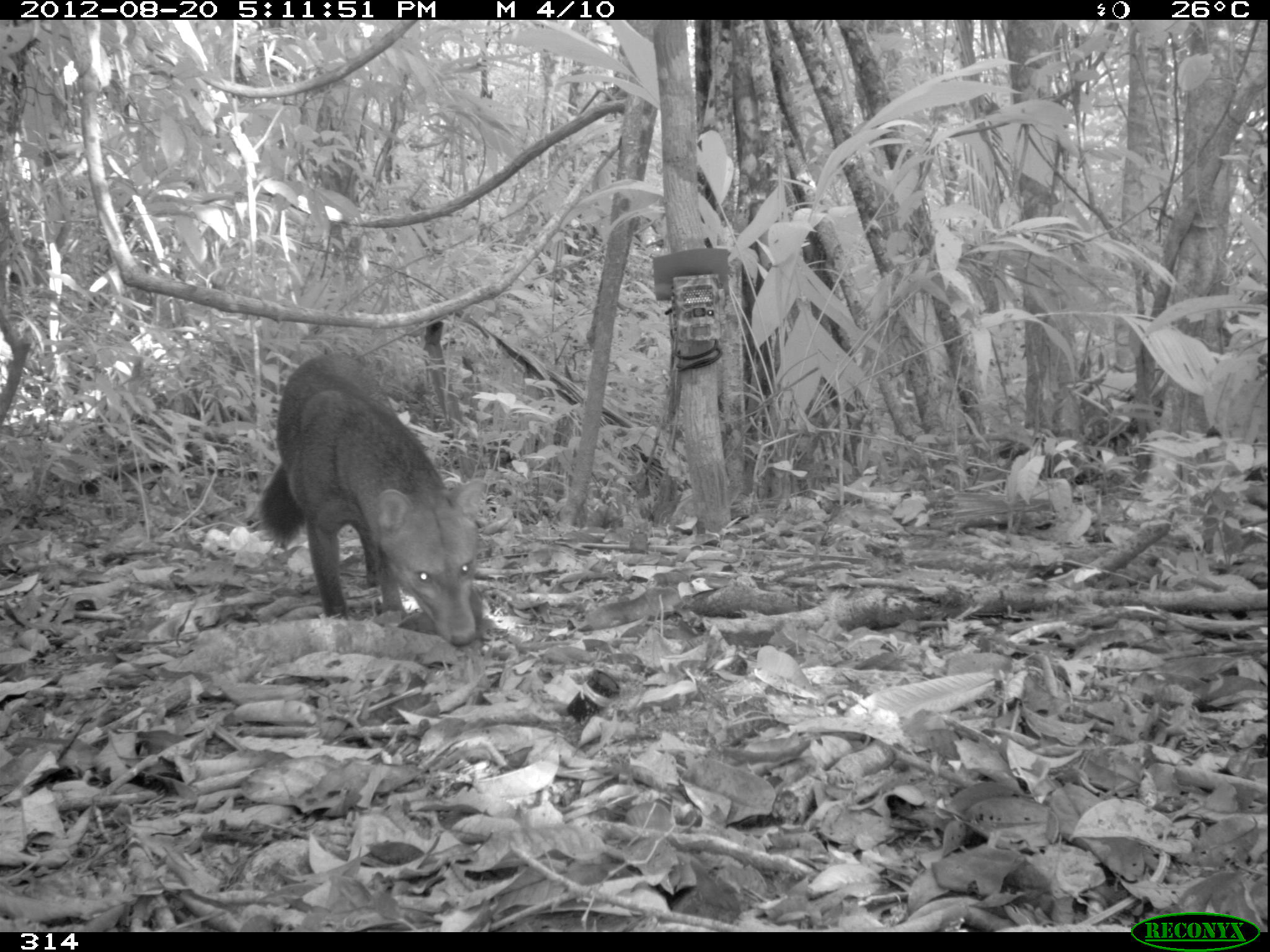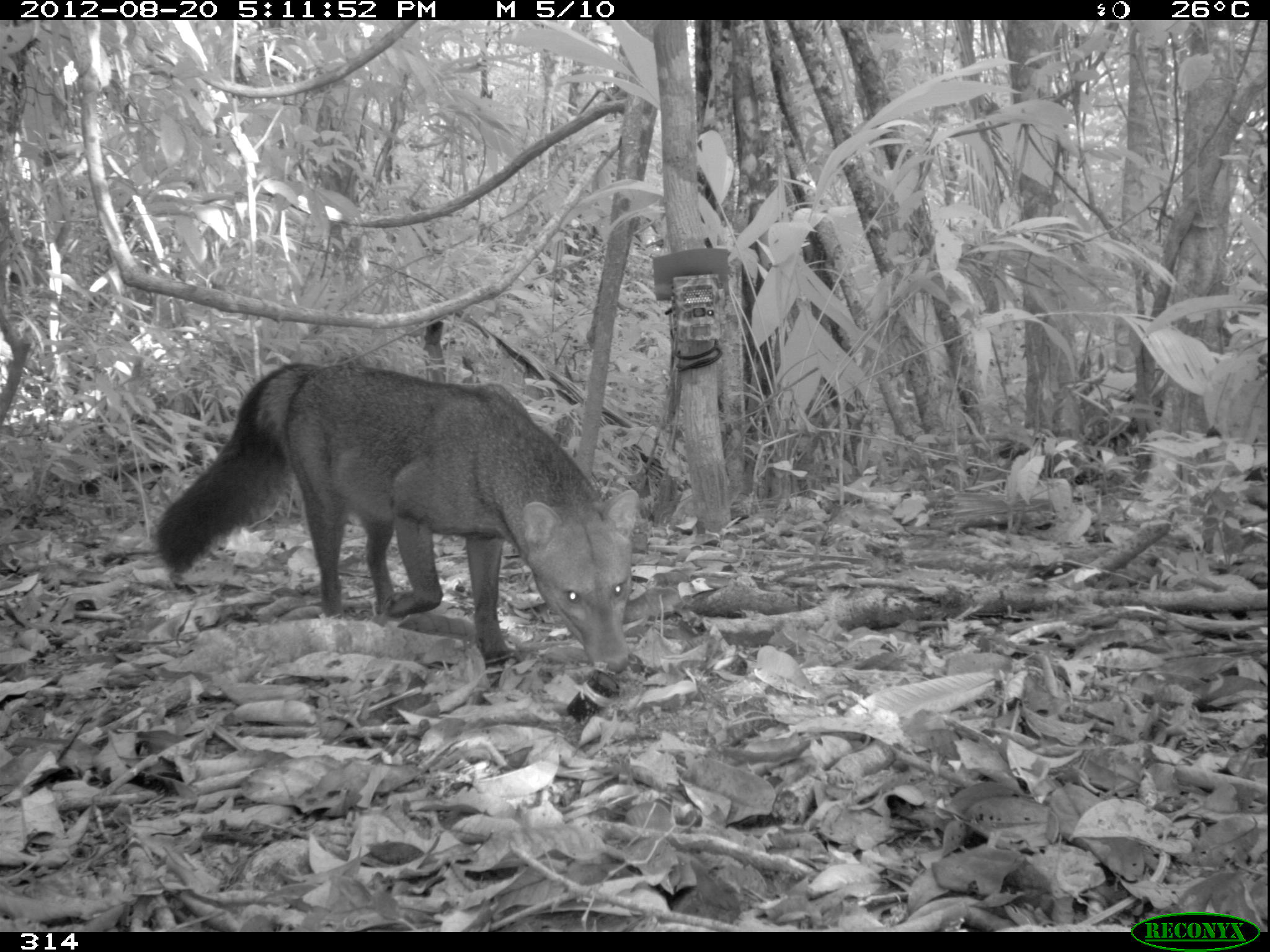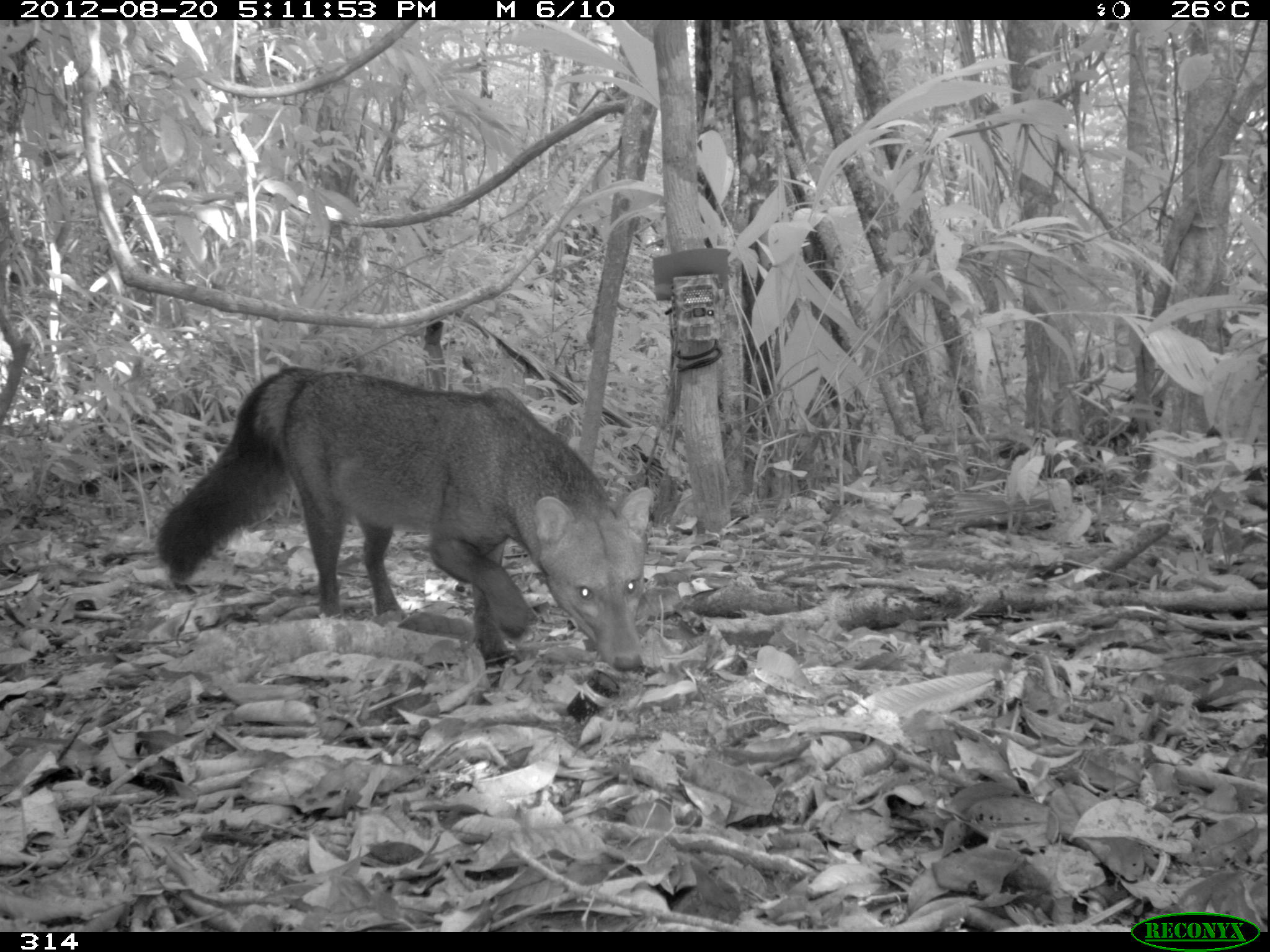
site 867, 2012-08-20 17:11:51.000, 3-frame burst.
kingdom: Animalia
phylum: Chordata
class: Mammalia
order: Carnivora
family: Canidae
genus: Atelocynus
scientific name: Atelocynus microtis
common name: short-eared dog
Atelocynus microtis (short-eared dog).